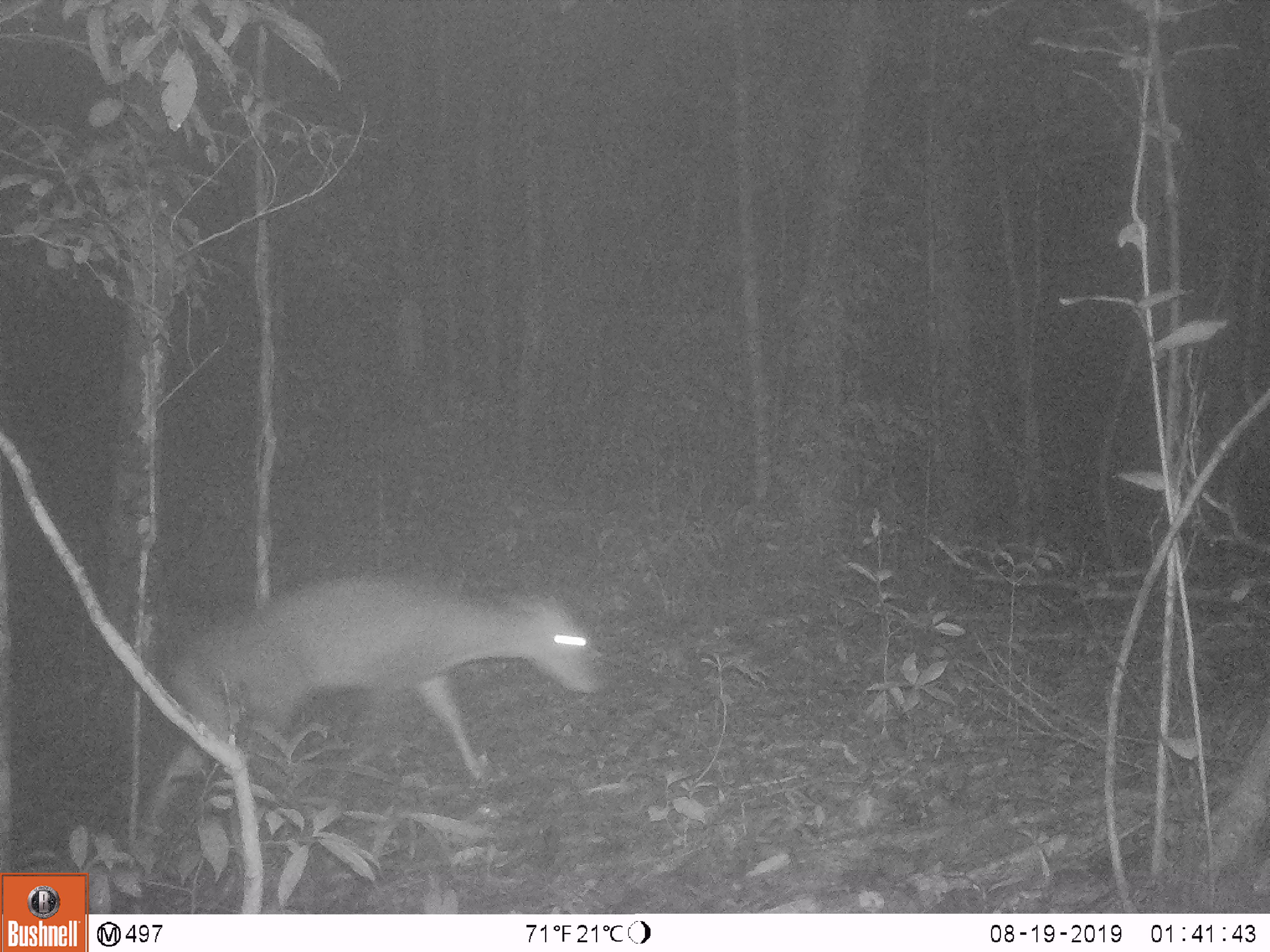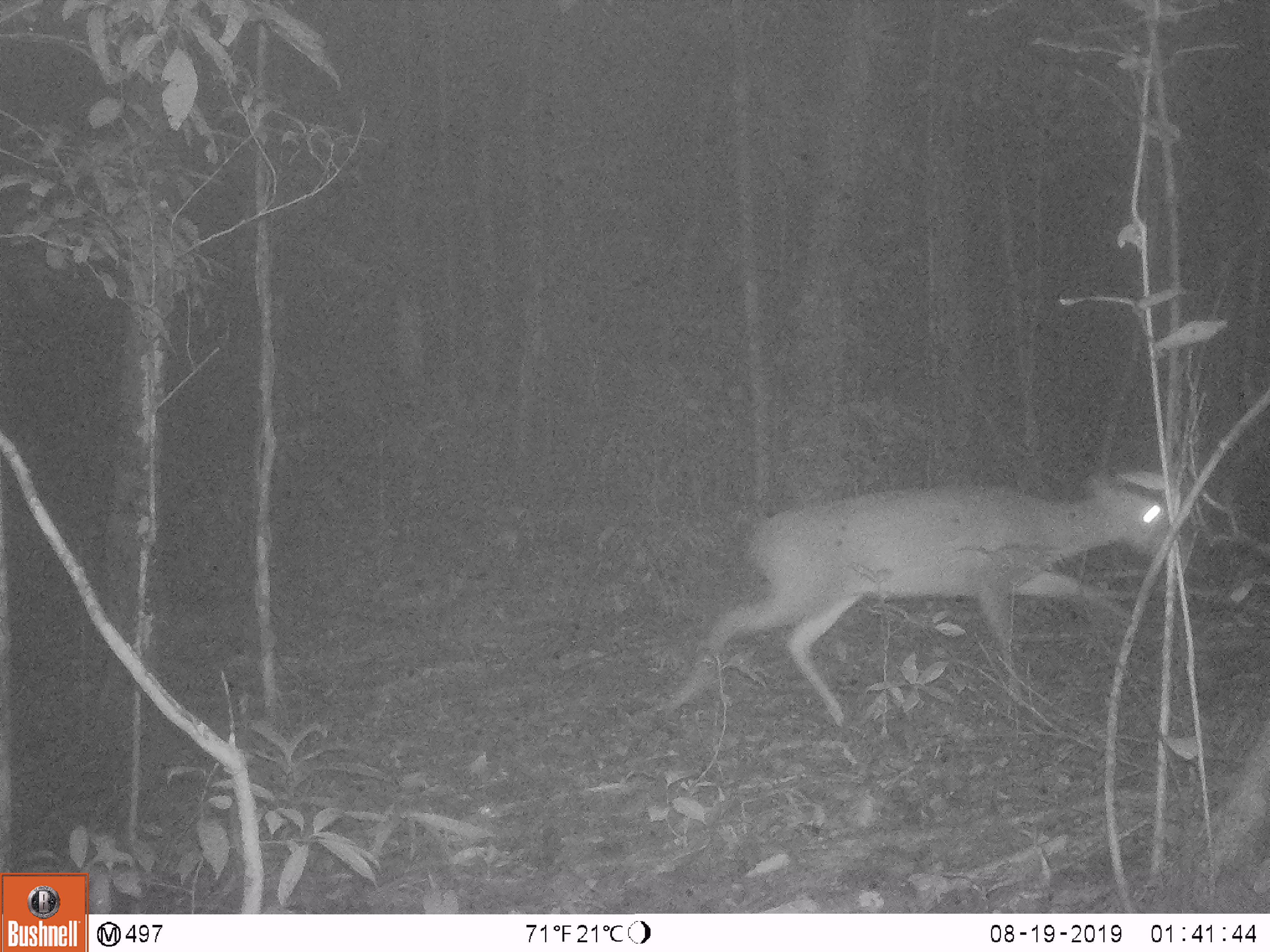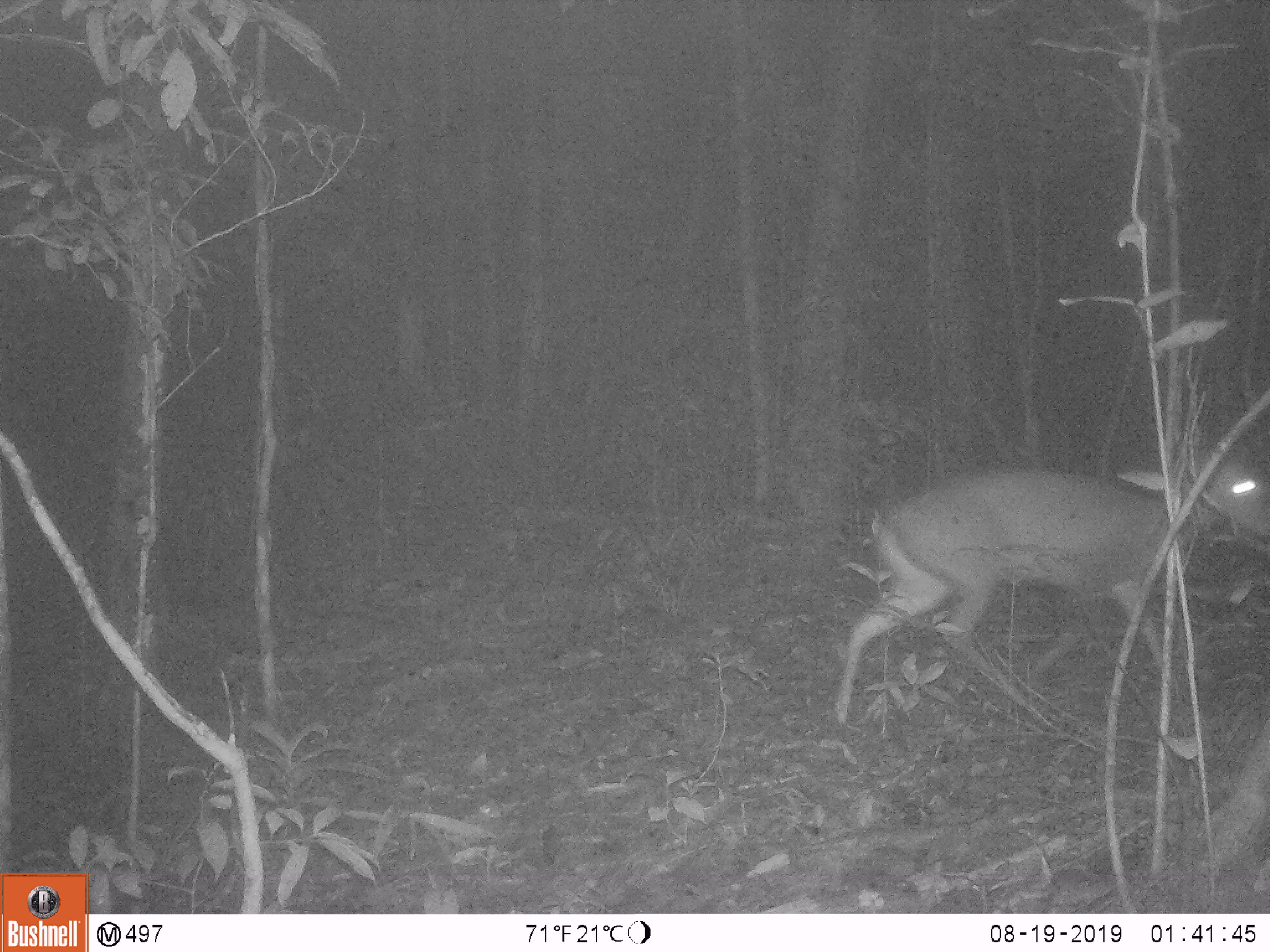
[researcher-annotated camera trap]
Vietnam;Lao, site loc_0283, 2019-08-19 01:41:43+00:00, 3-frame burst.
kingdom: Animalia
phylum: Chordata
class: Mammalia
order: Artiodactyla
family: Cervidae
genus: Muntiacus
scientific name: Muntiacus rooseveltorum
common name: roosevelt's muntjac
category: roosevelts muntjac group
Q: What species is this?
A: Roosevelts muntjac group (roosevelt's muntjac) (Muntiacus rooseveltorum).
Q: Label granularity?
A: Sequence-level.